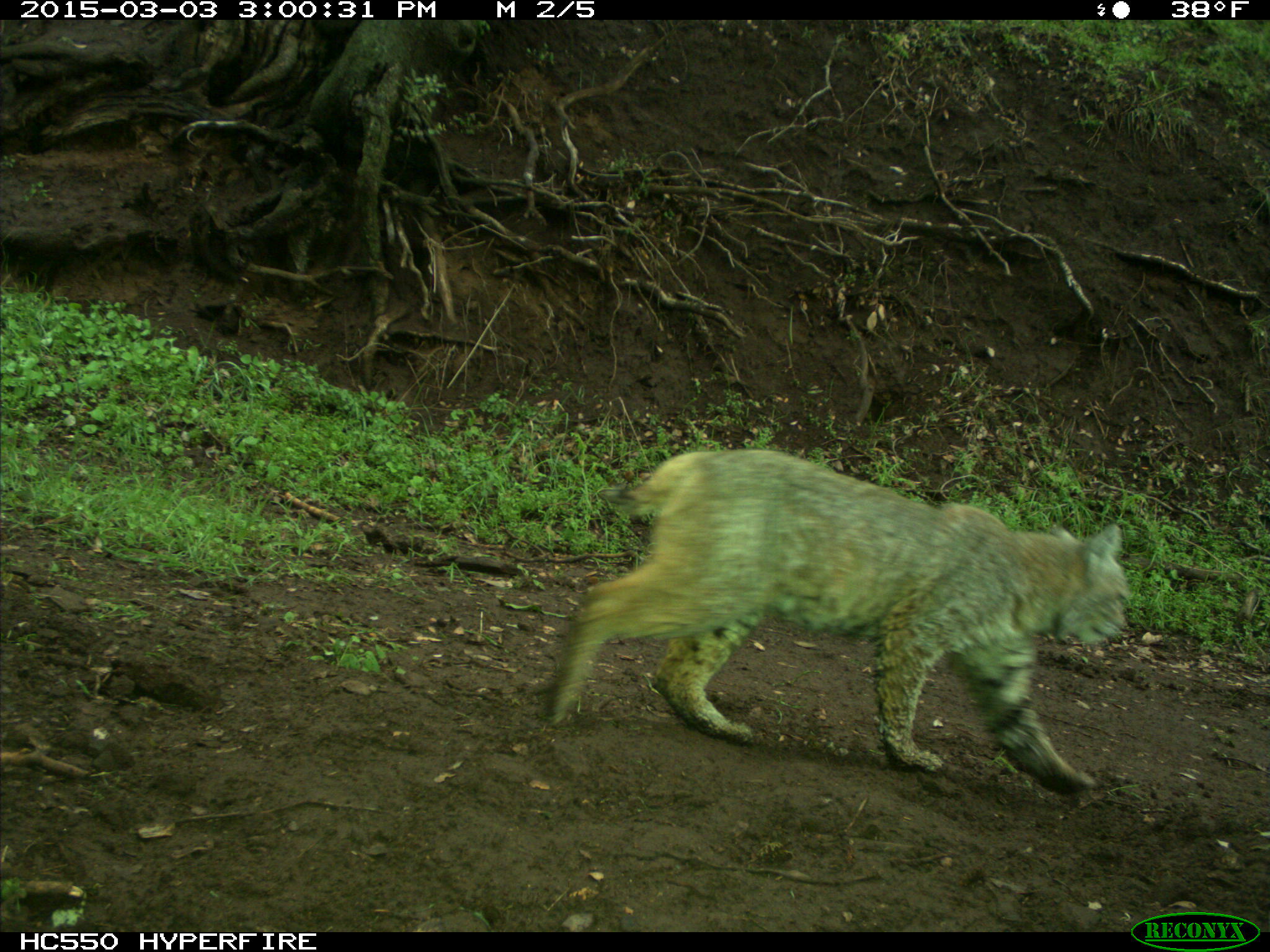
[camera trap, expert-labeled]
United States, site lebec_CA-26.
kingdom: Animalia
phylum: Chordata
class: Mammalia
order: Carnivora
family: Felidae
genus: Lynx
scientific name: Lynx rufus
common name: bobcat